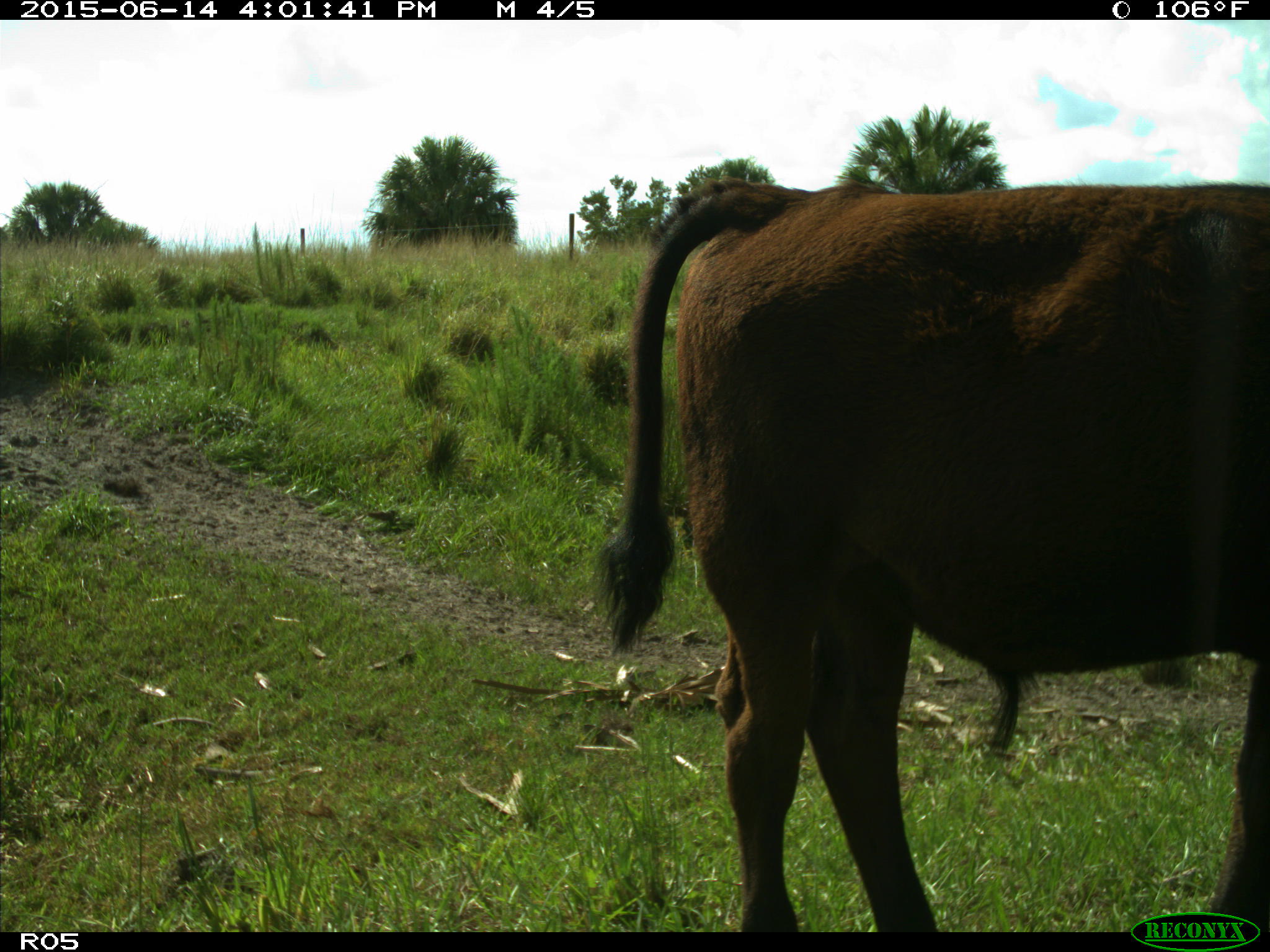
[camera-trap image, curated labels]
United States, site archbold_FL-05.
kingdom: Animalia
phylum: Chordata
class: Mammalia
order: Artiodactyla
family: Bovidae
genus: Bos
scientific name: Bos taurus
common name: domestic cow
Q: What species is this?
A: Bos taurus (domestic cow).